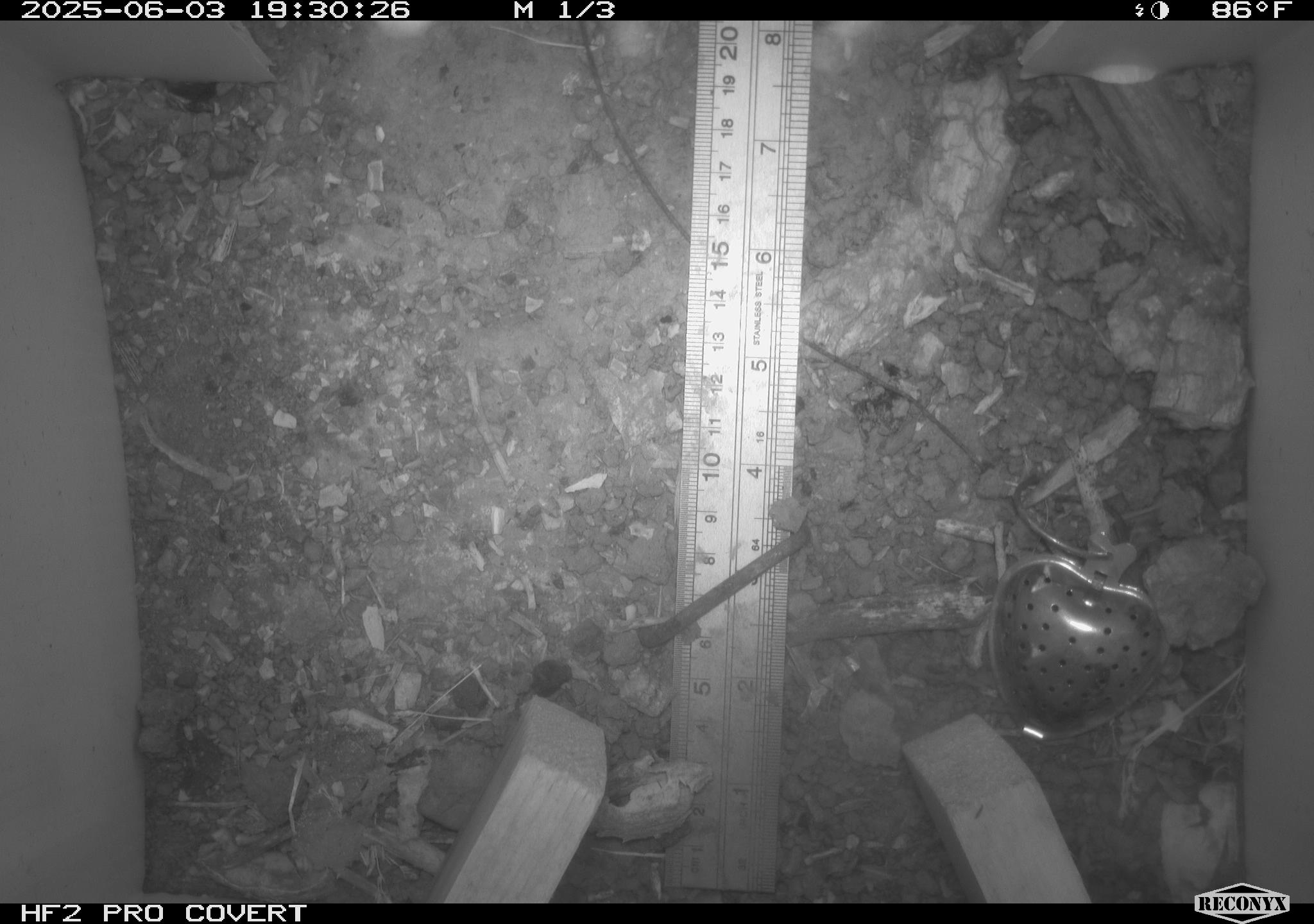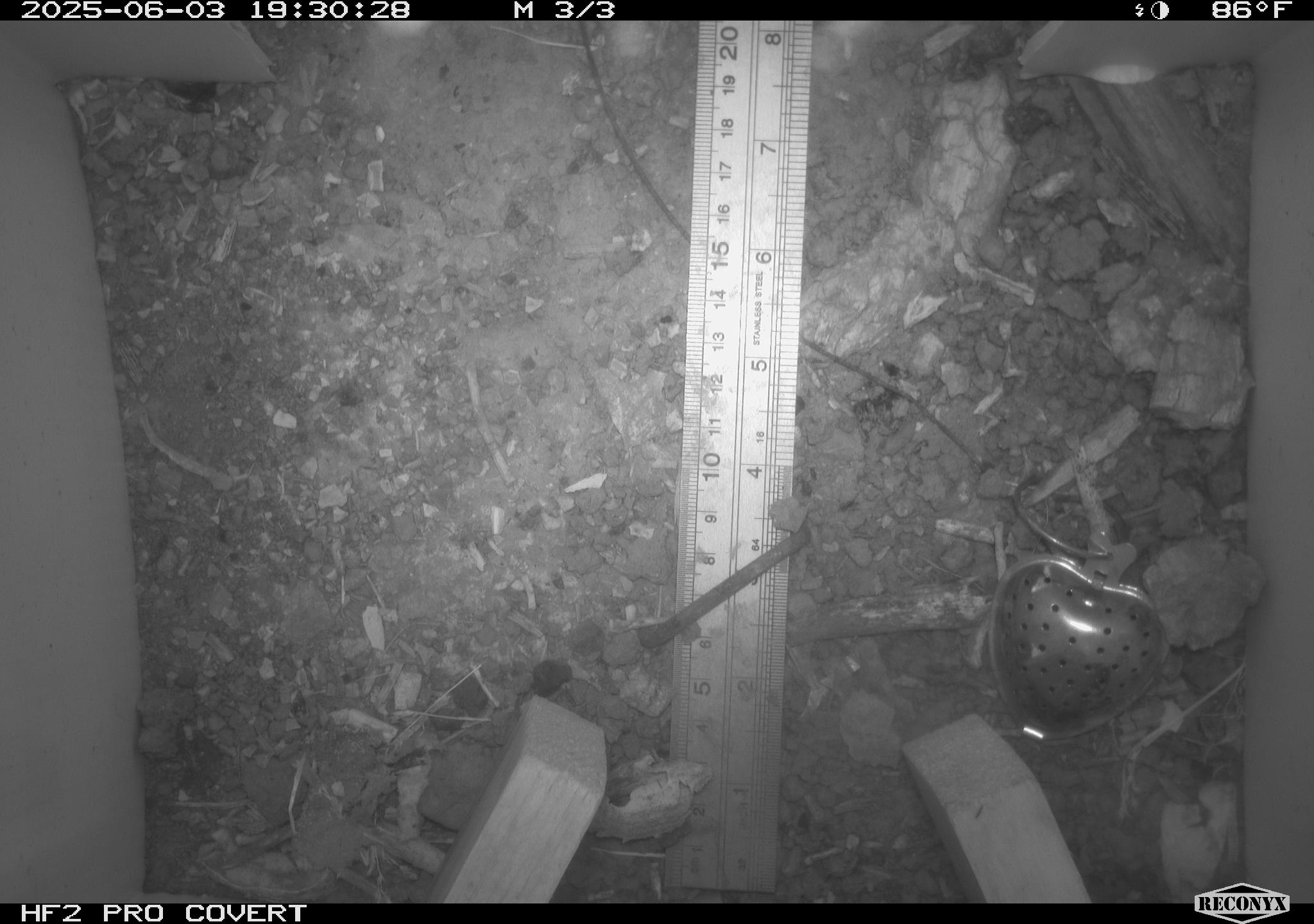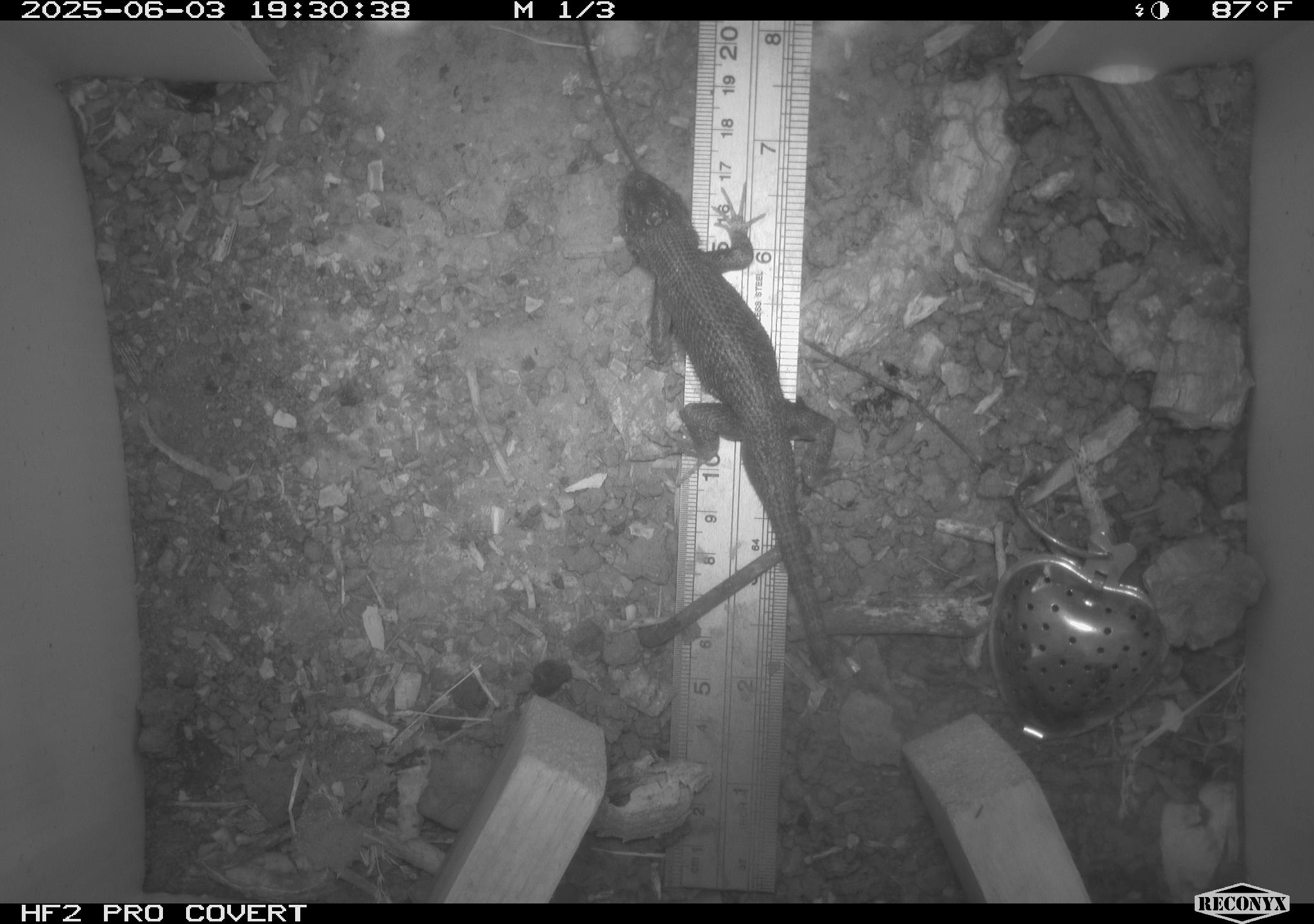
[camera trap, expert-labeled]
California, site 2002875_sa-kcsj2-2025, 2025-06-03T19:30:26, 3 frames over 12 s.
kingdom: Animalia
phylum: Chordata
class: Reptilia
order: Squamata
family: Phrynosomatidae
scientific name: Phrynosomatidae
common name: north american spiny lizards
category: sceloporus/uta species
Sceloporus/uta species (north american spiny lizards) (Phrynosomatidae).